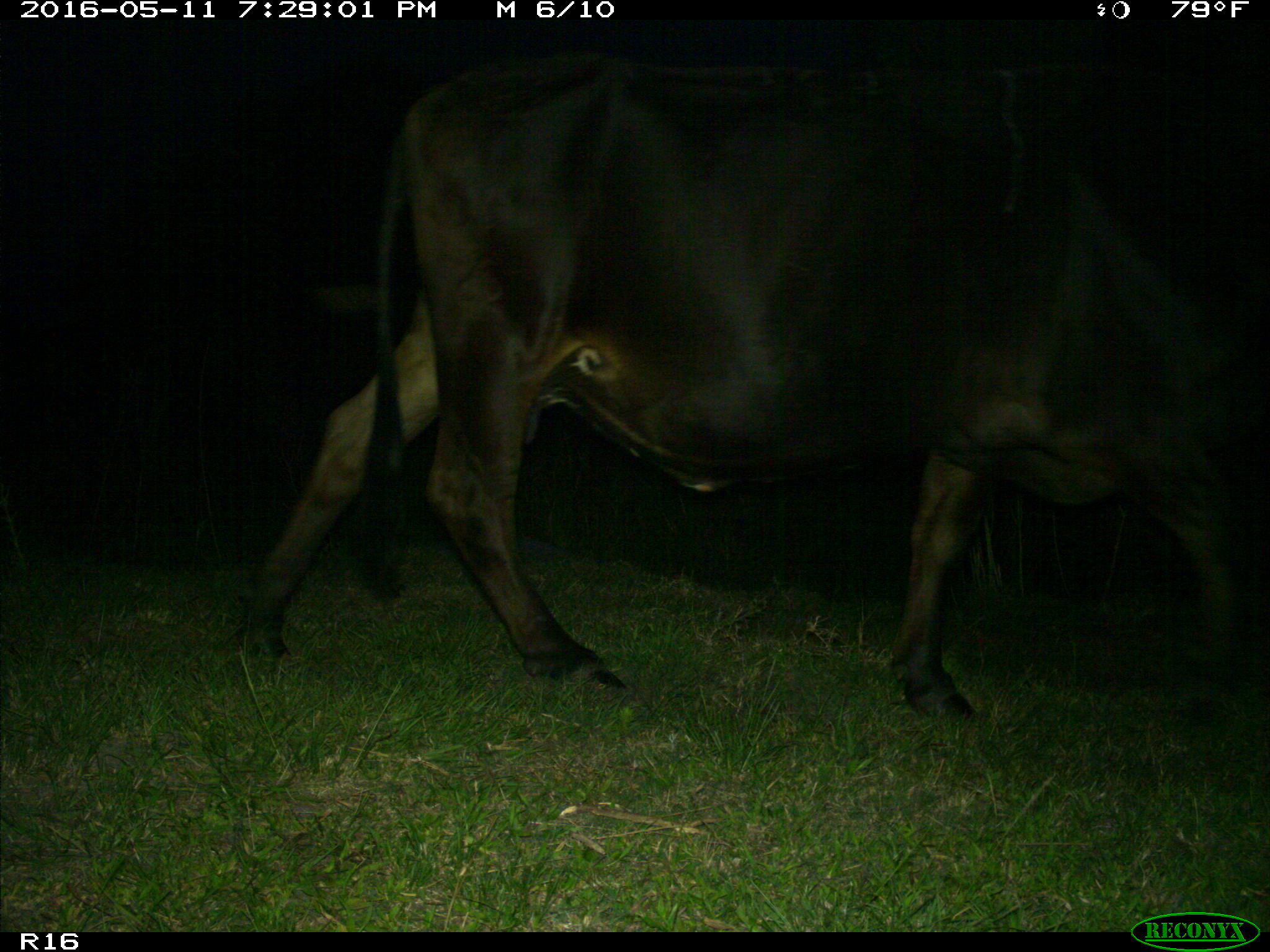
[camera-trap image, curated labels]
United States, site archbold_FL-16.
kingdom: Animalia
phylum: Chordata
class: Mammalia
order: Artiodactyla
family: Bovidae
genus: Bos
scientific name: Bos taurus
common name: domestic cow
Bos taurus (domestic cow).